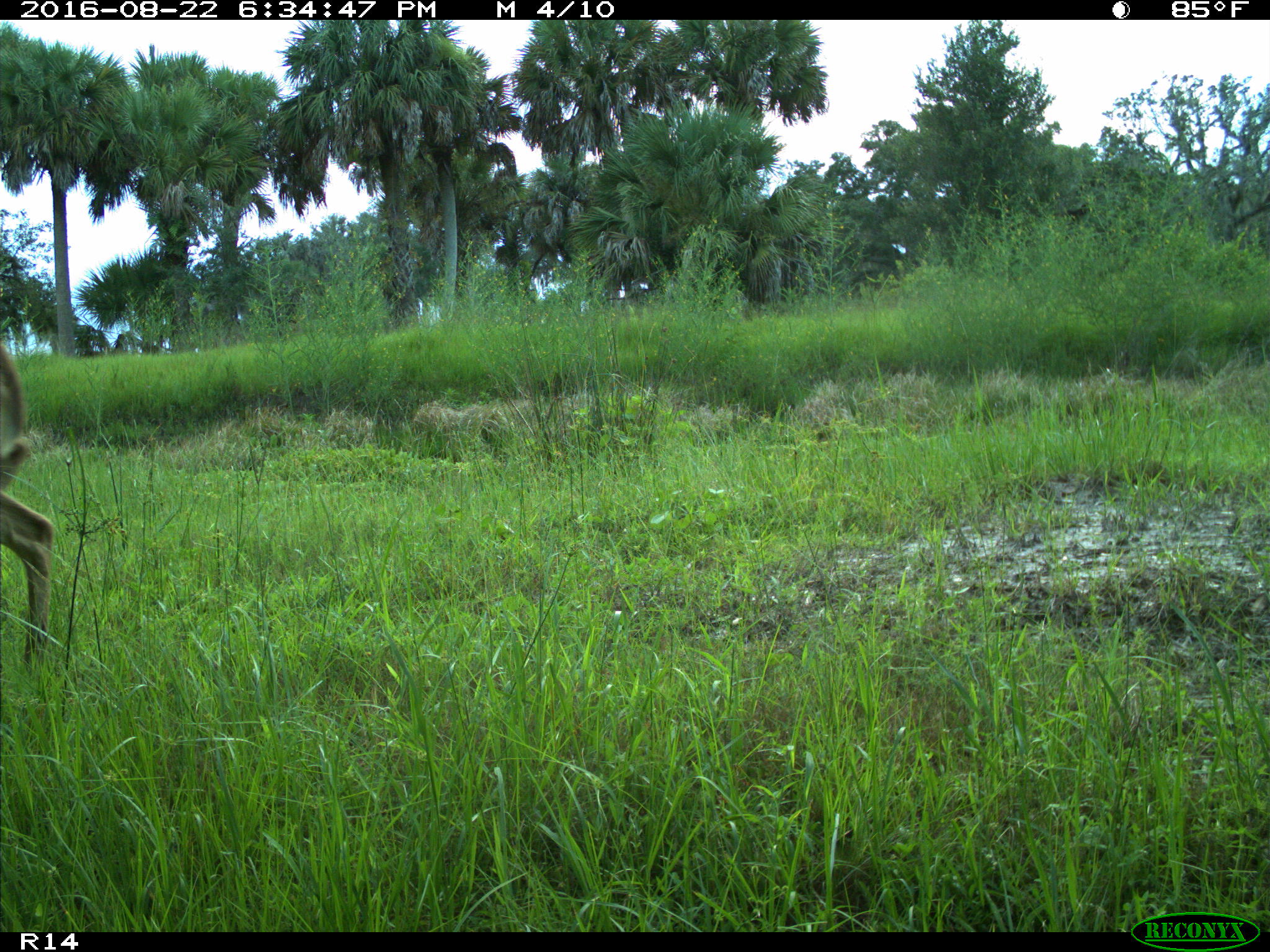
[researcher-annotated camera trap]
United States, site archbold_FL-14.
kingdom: Animalia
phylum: Chordata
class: Mammalia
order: Artiodactyla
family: Cervidae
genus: Odocoileus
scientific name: Odocoileus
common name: deer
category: unidentified deer